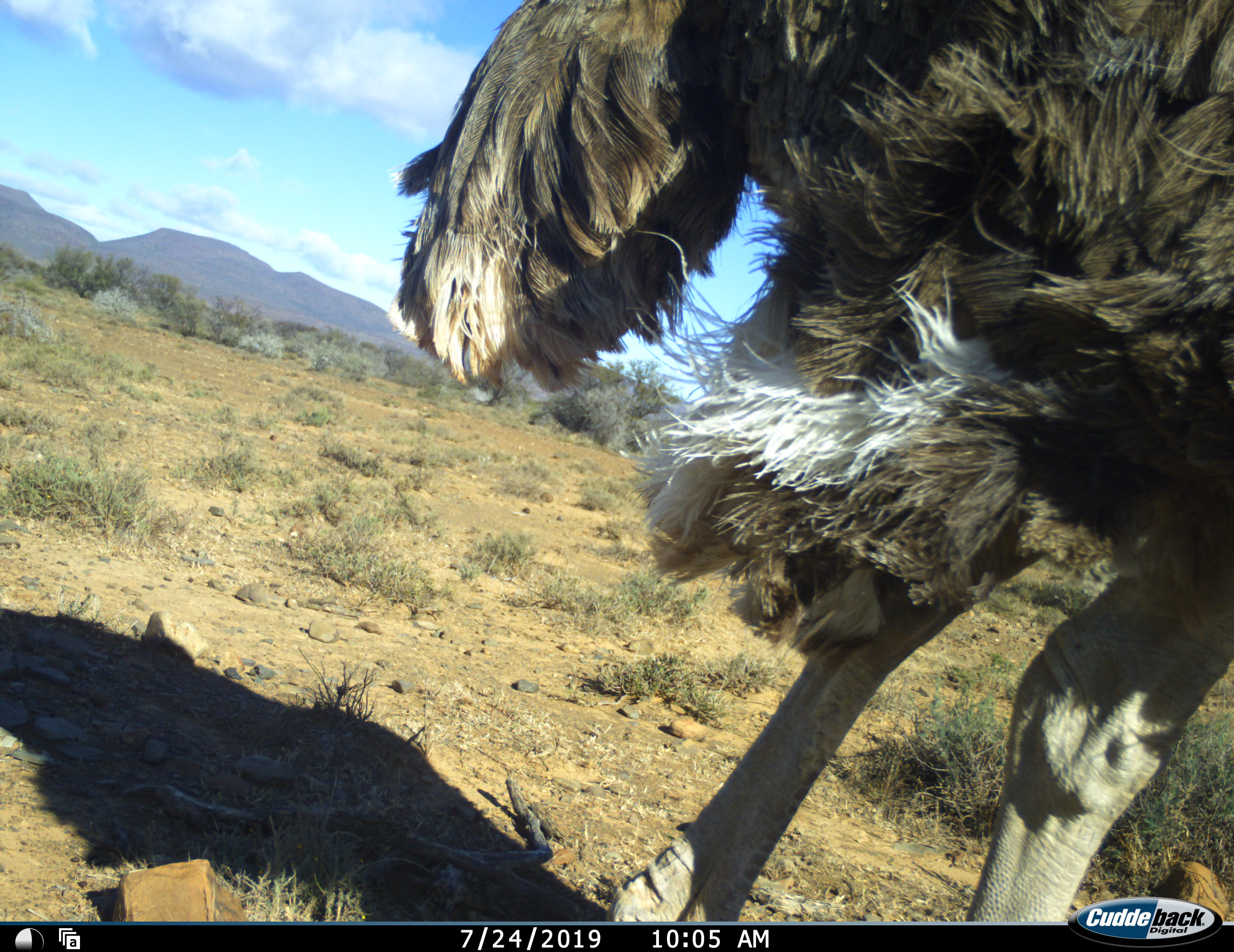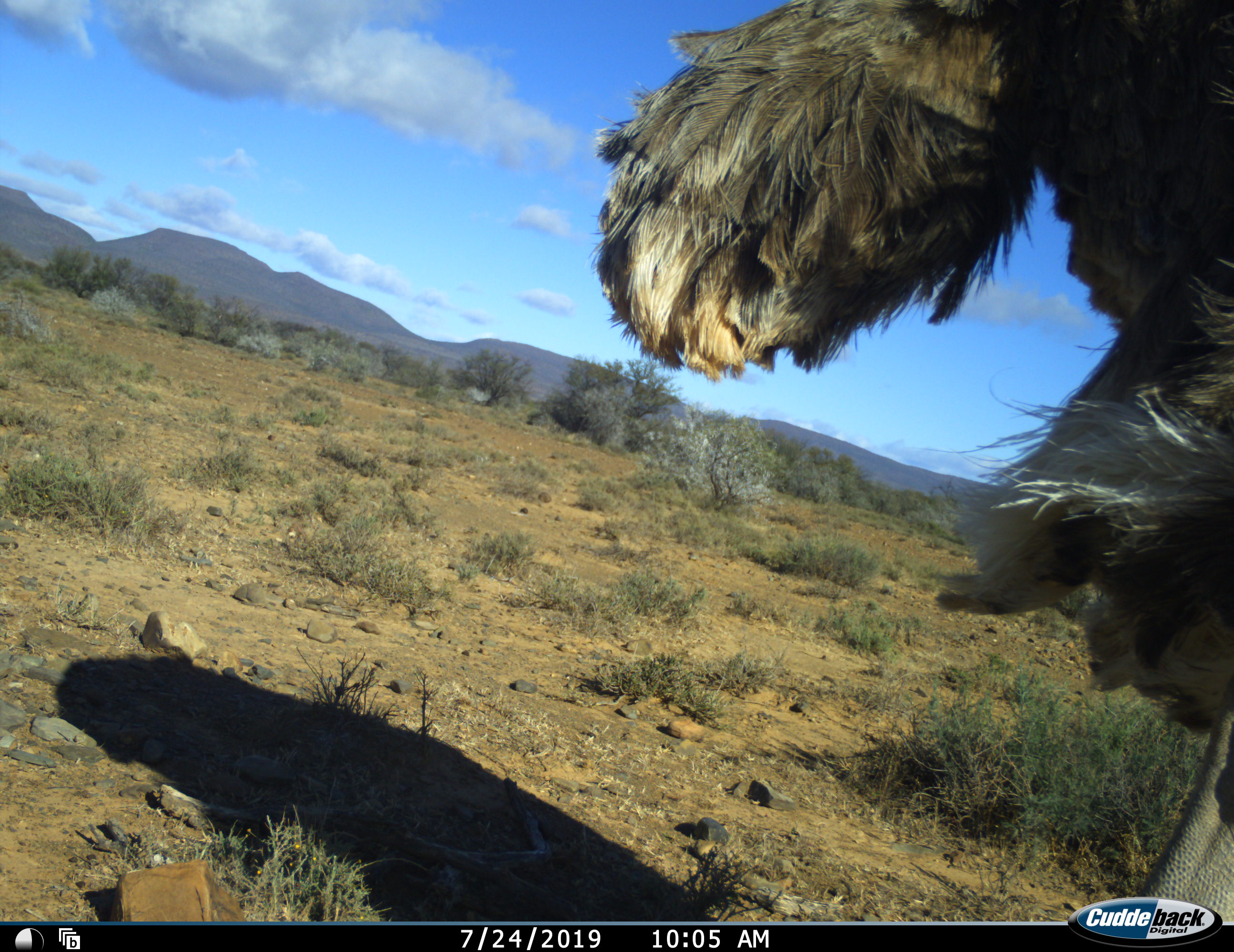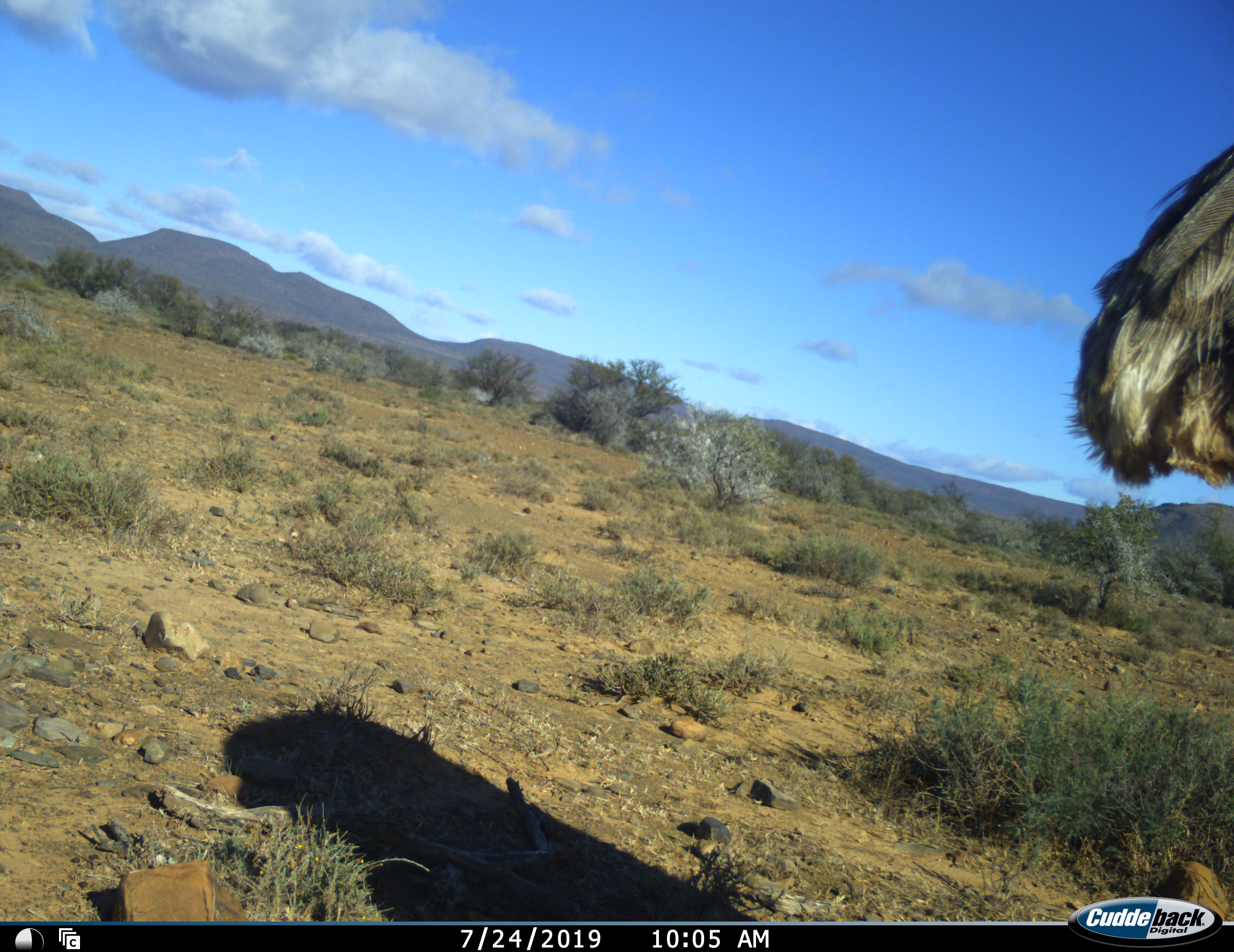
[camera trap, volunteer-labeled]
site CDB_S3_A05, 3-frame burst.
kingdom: Animalia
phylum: Chordata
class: Aves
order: Struthioniformes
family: Struthionidae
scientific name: Struthionidae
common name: ostrich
Ostrich (Struthionidae), count 1. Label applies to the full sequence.